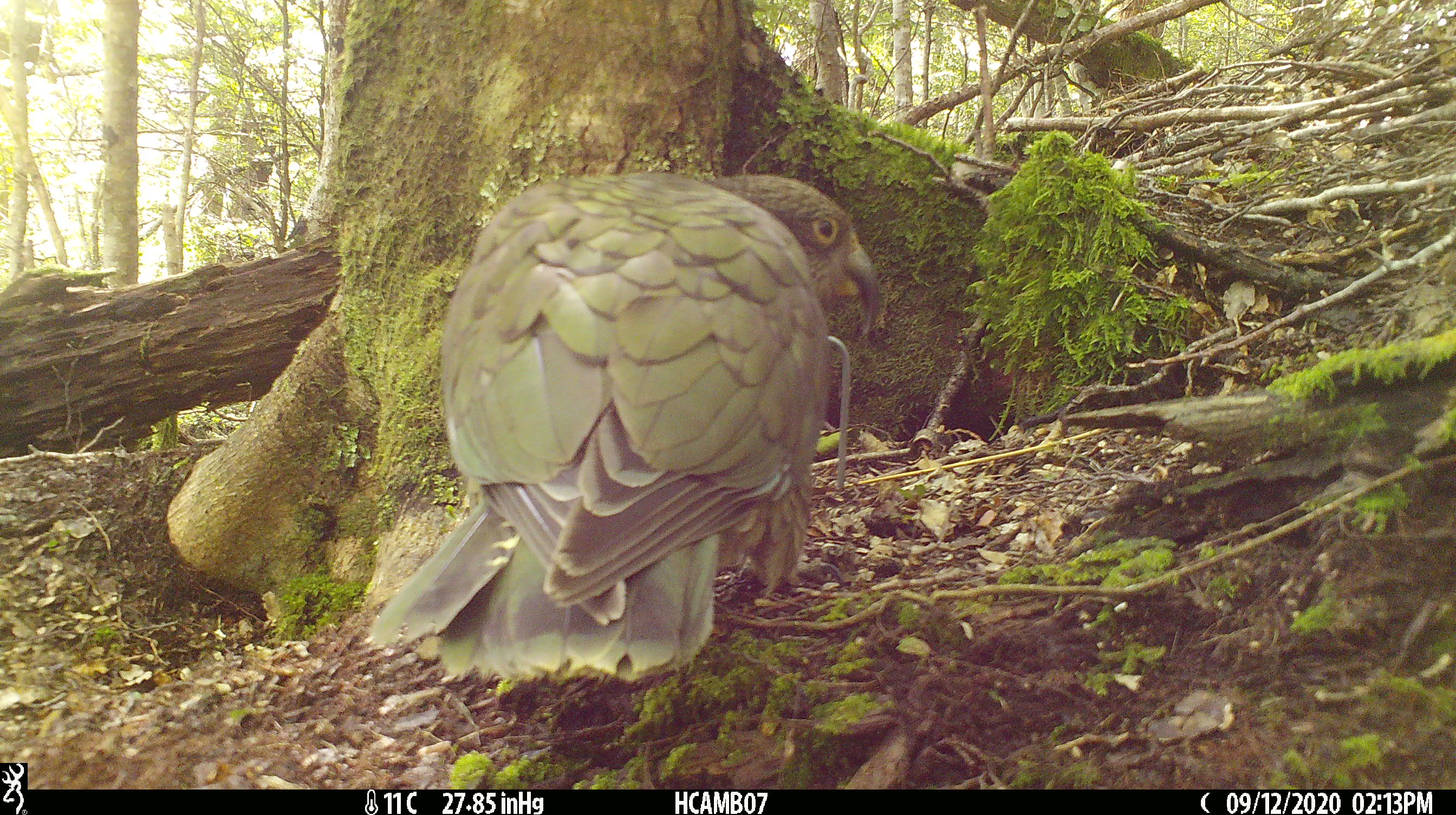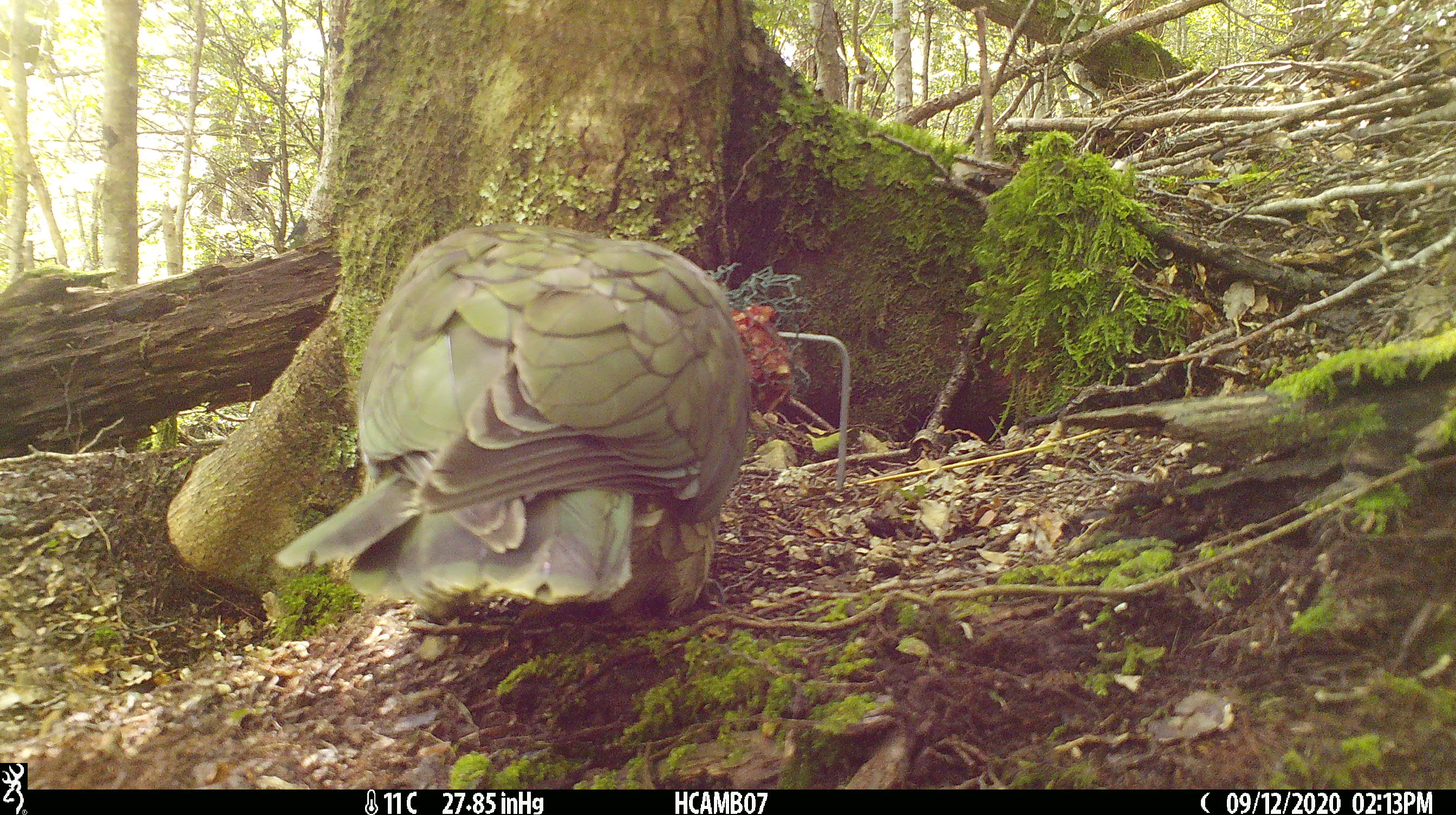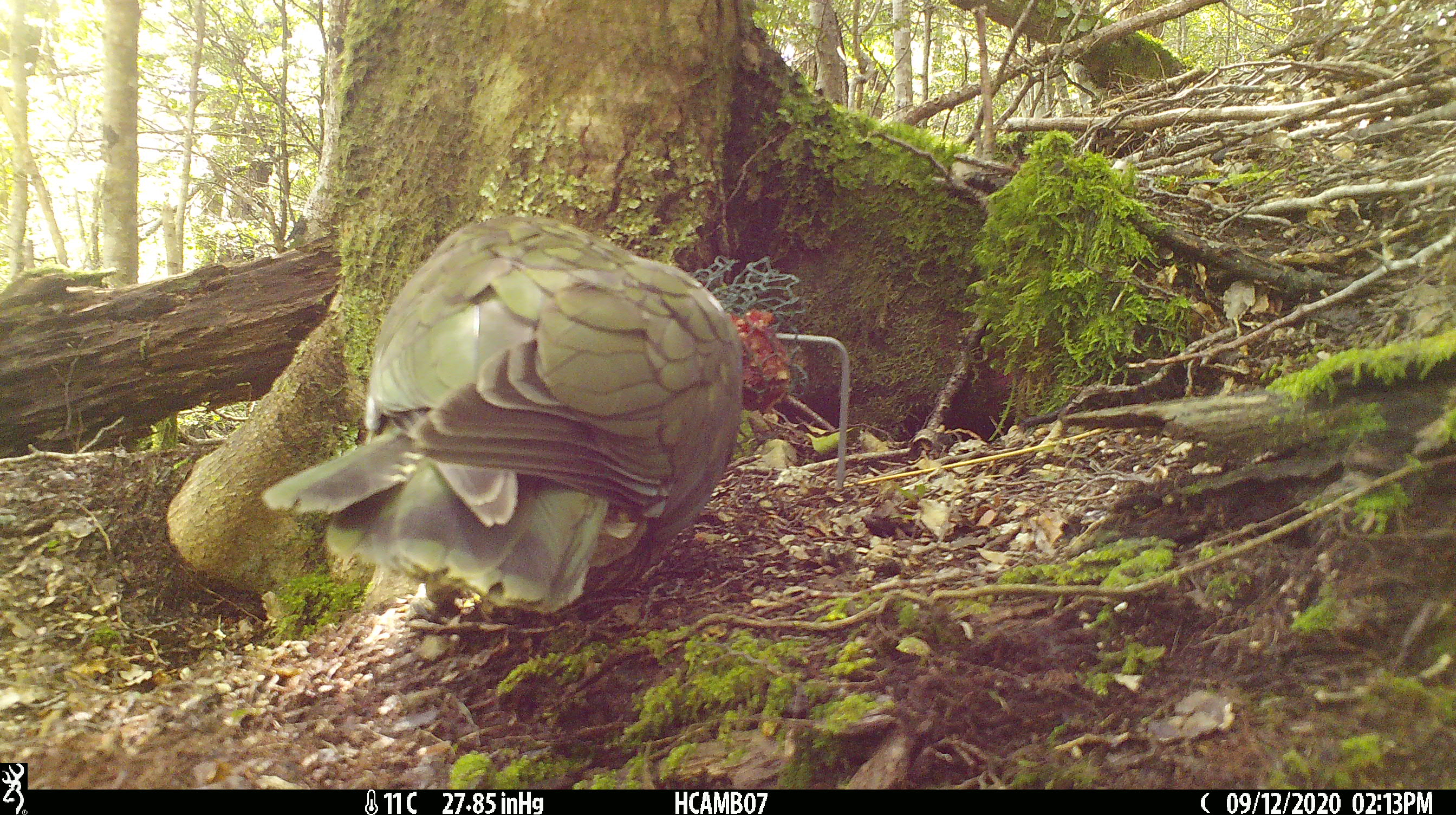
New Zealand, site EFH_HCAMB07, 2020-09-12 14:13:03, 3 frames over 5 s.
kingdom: Animalia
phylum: Chordata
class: Aves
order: Psittaciformes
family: Strigopidae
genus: Nestor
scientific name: Nestor notabilis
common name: kea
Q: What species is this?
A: Kea (Nestor notabilis).